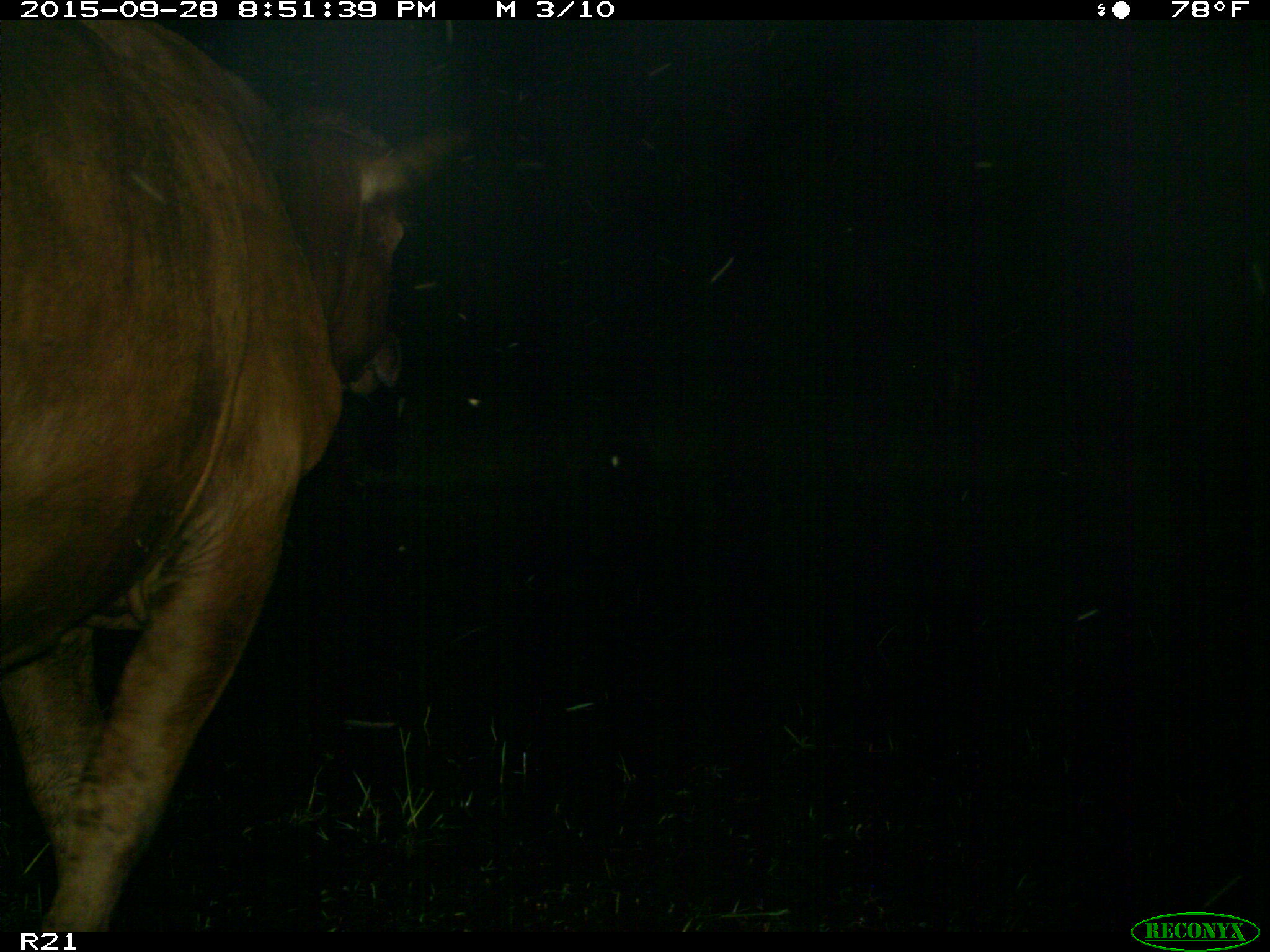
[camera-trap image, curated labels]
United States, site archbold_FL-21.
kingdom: Animalia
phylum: Chordata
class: Mammalia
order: Artiodactyla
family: Bovidae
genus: Bos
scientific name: Bos taurus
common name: domestic cow